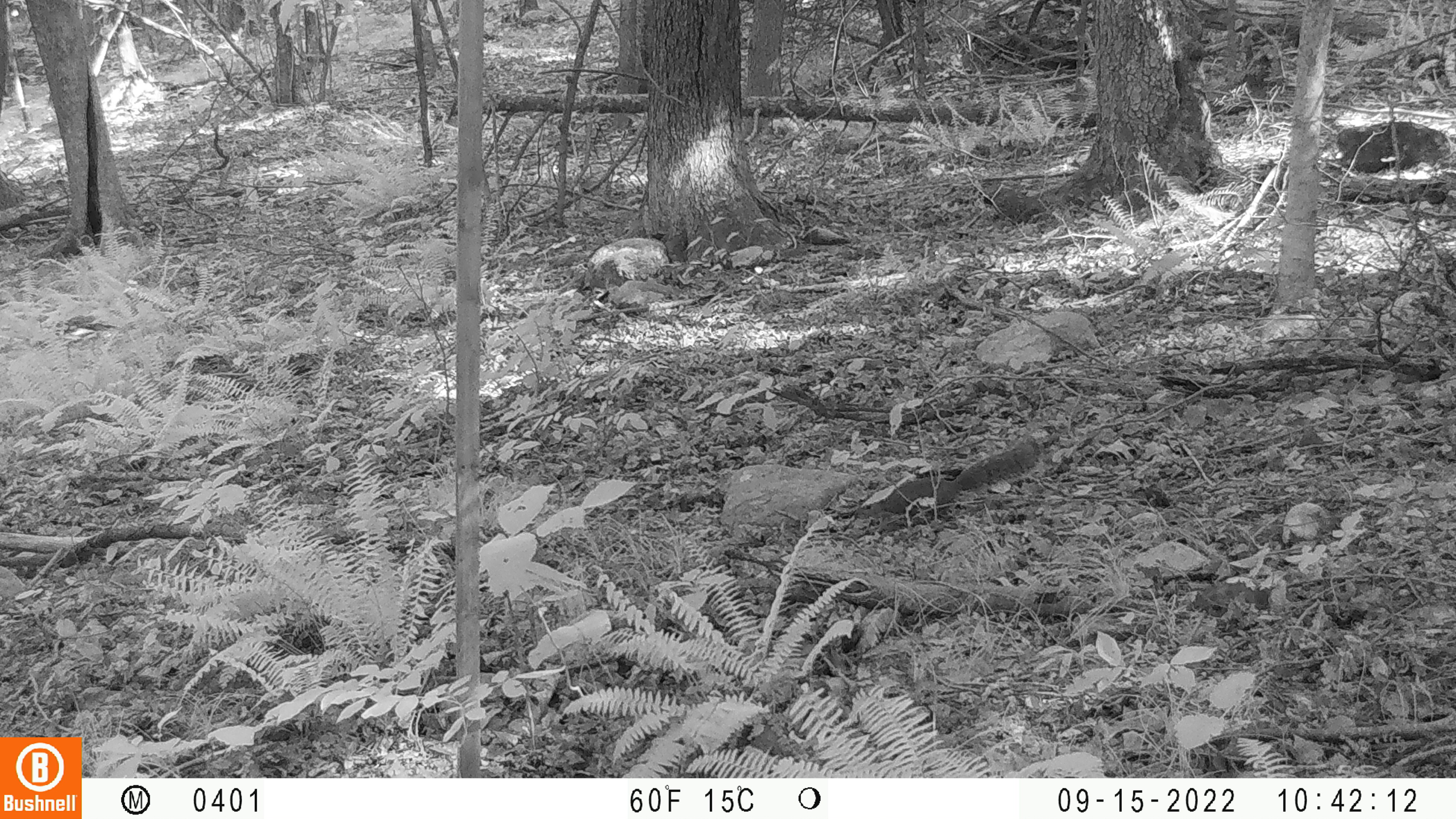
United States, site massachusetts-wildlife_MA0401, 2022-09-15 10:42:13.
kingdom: Animalia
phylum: Chordata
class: Mammalia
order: Rodentia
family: Sciuridae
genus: Sciurus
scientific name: Sciurus carolinensis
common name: gray squirrel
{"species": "gray squirrel (Sciurus carolinensis)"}